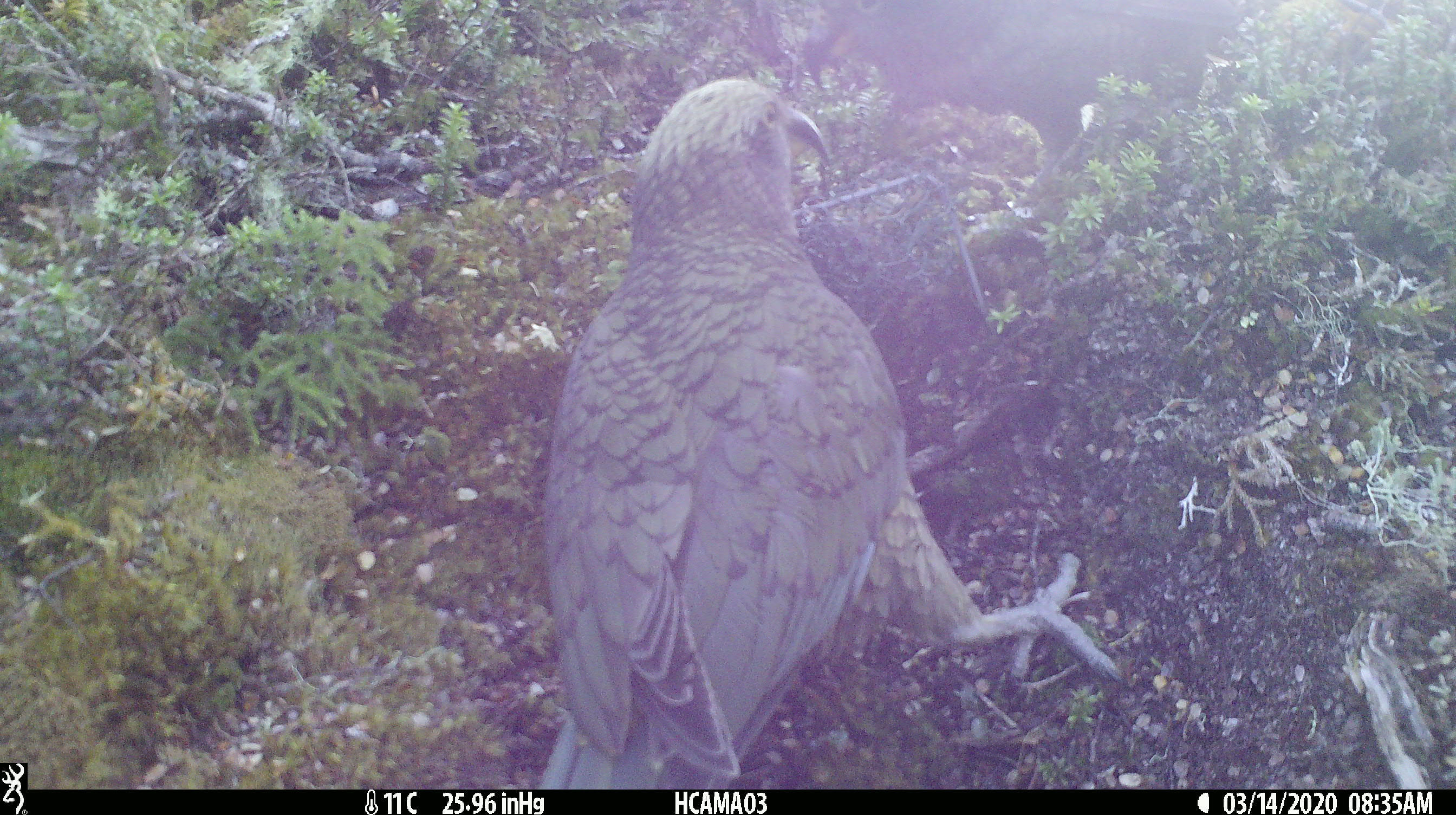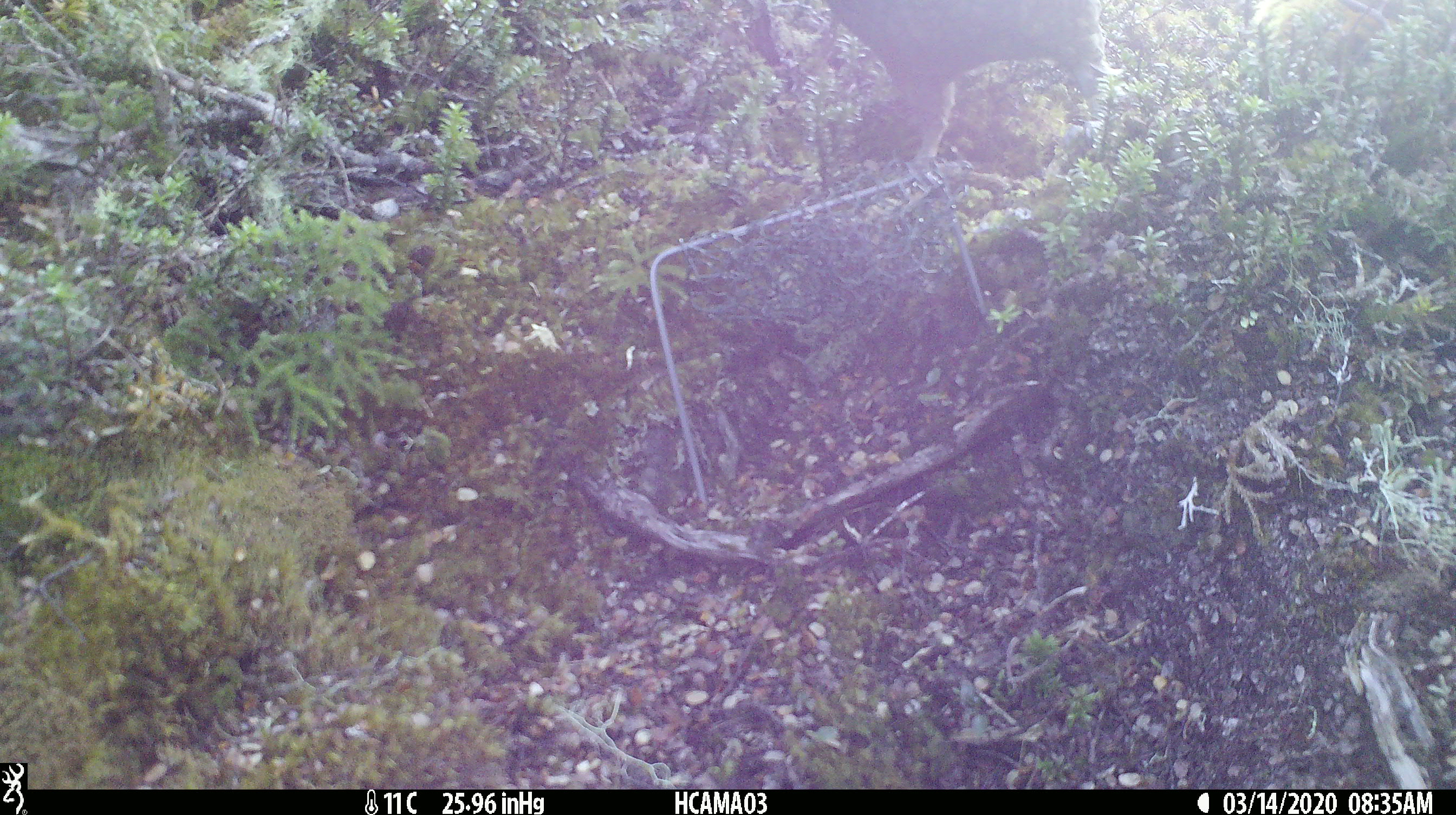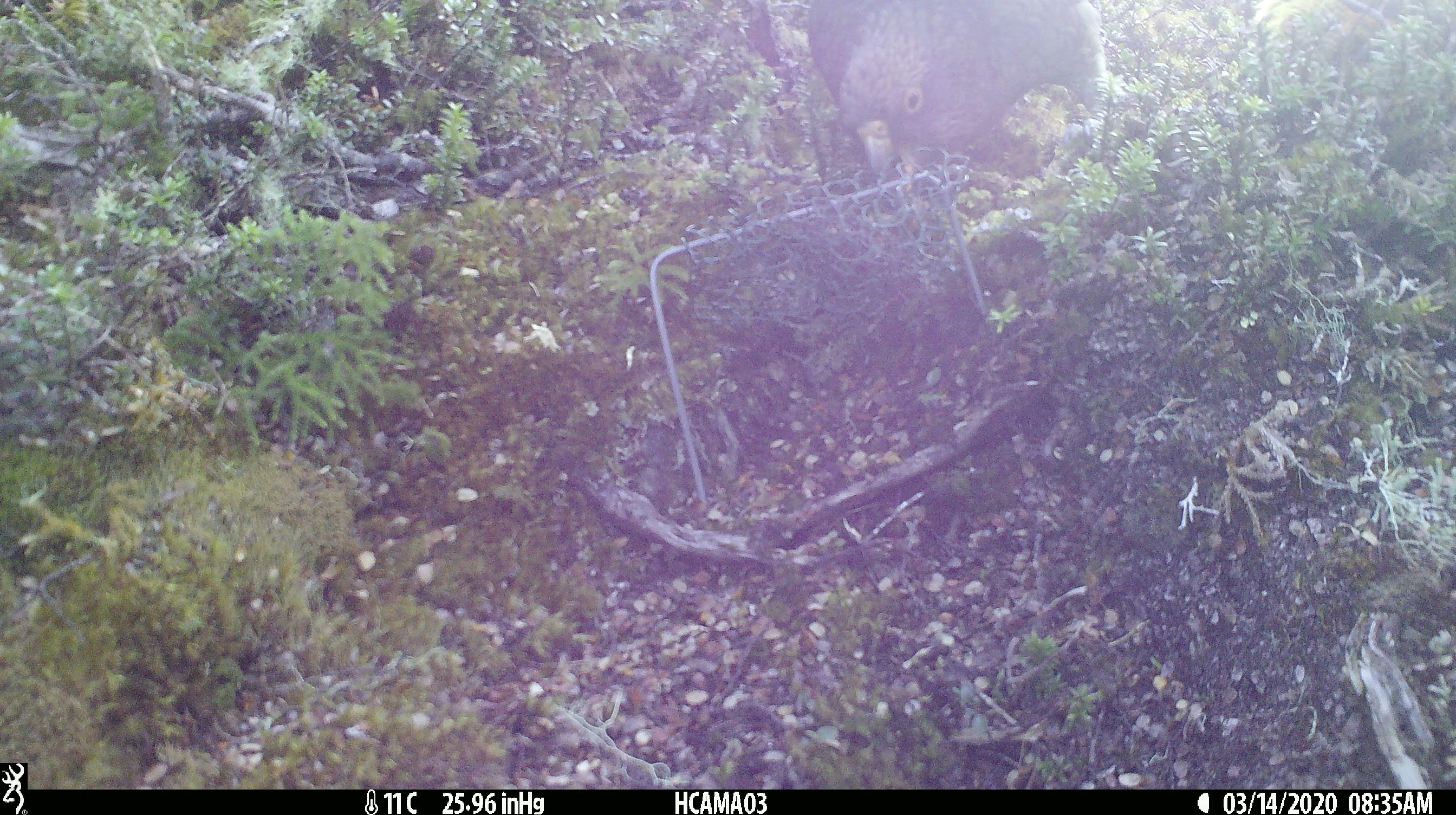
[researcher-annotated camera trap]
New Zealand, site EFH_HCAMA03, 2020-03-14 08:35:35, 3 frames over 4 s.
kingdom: Animalia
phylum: Chordata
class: Aves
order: Psittaciformes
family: Strigopidae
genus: Nestor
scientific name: Nestor notabilis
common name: kea